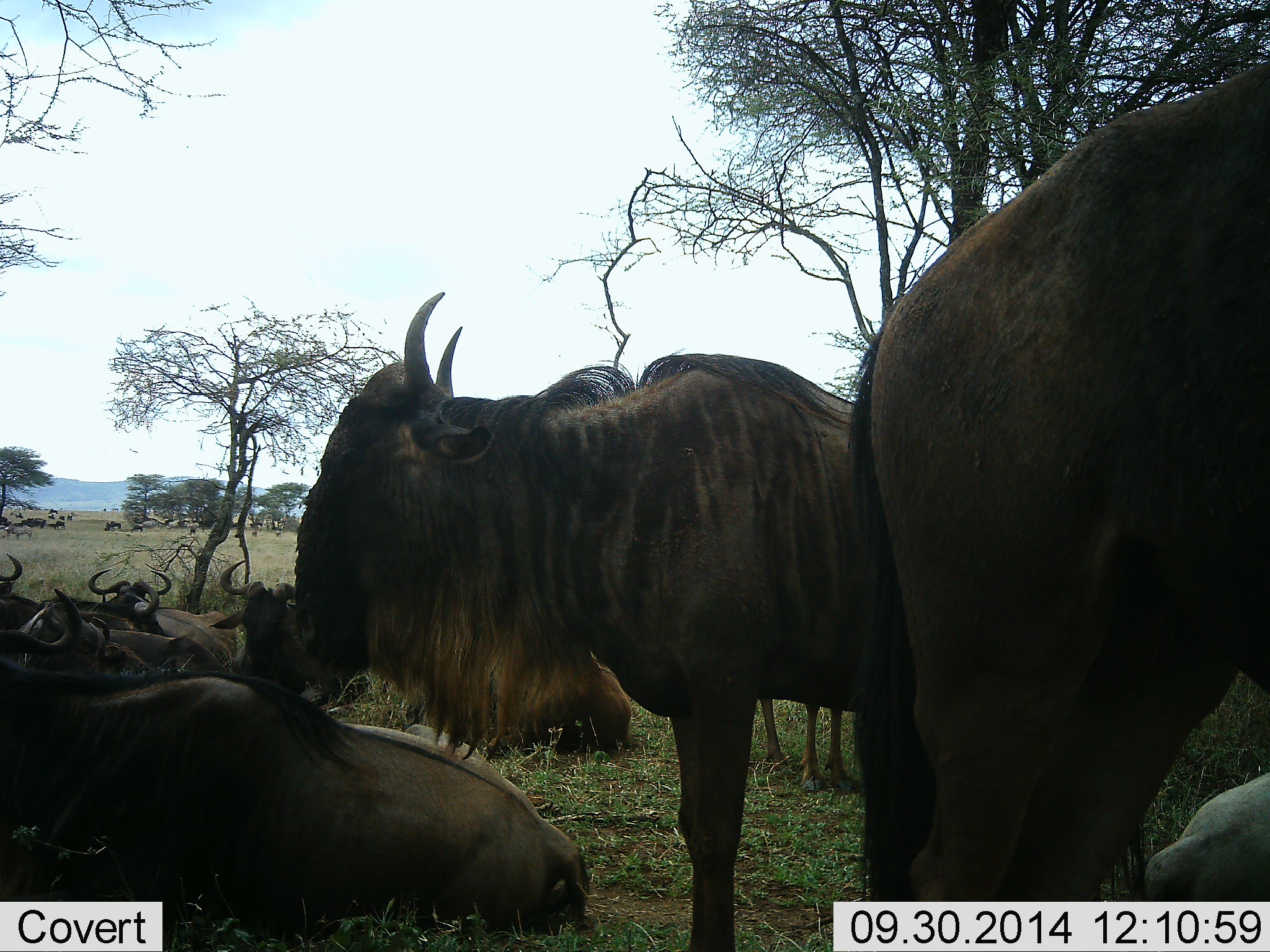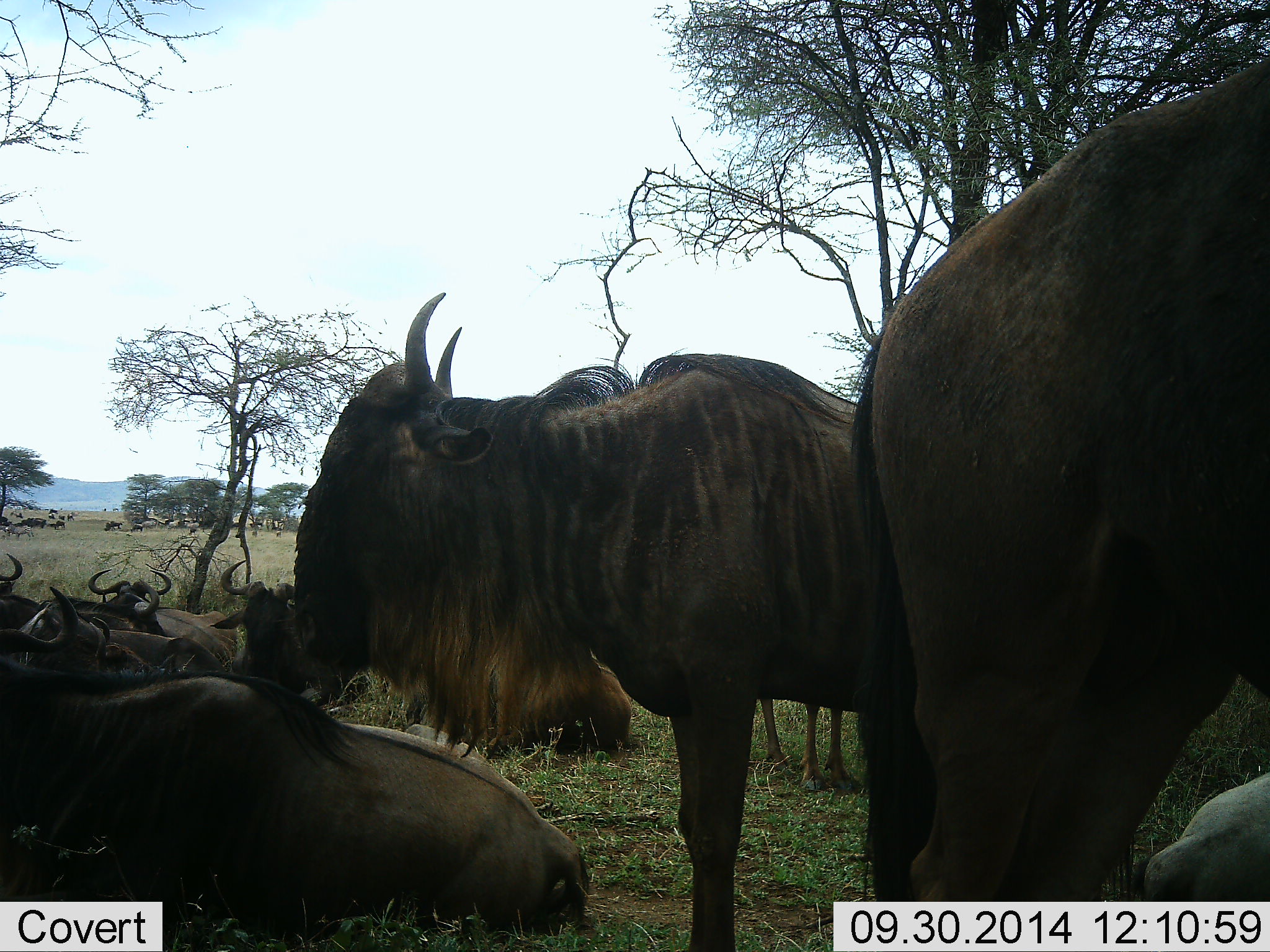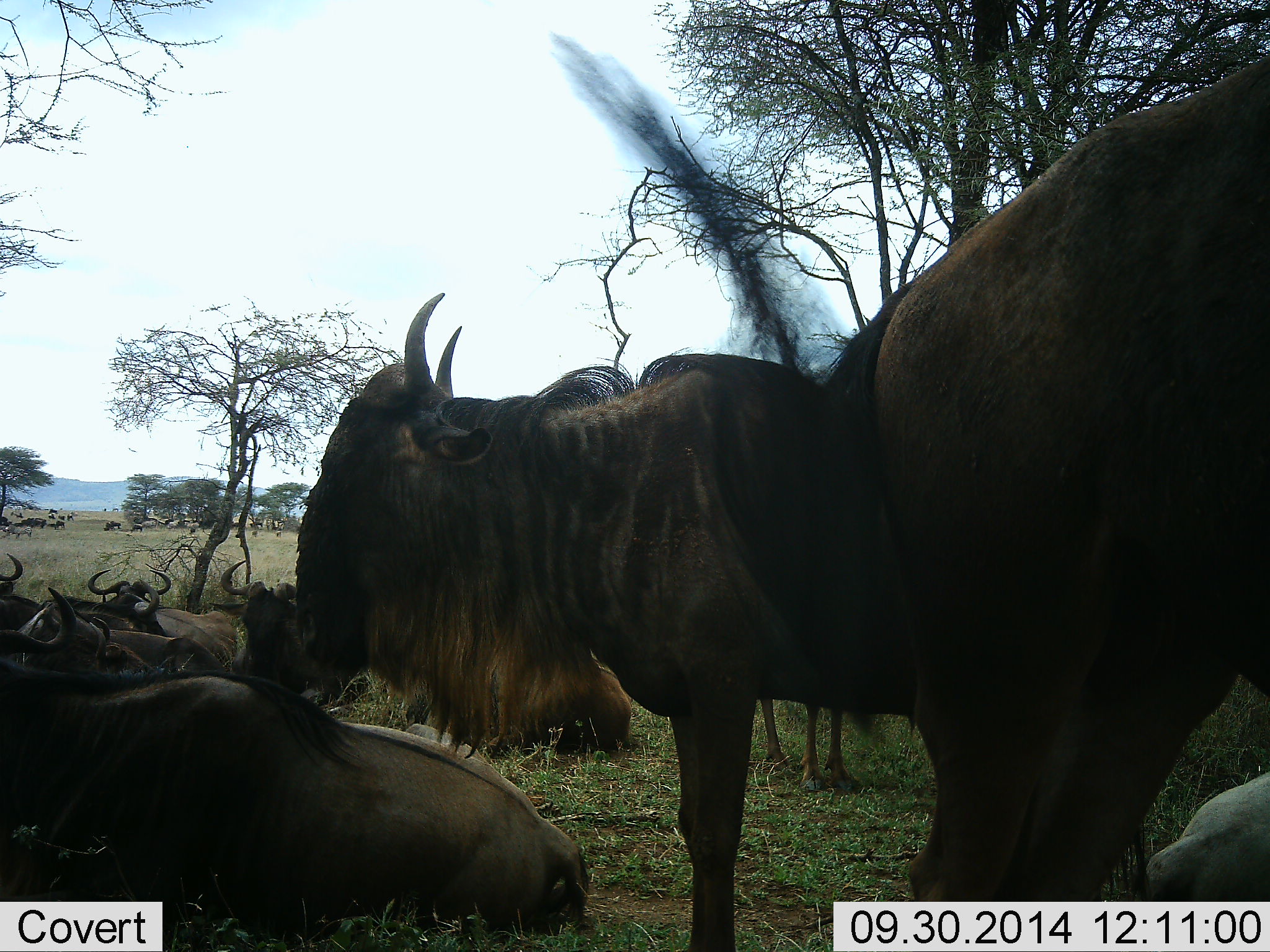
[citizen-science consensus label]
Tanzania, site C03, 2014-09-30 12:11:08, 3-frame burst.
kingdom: Animalia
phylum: Chordata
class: Mammalia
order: Artiodactyla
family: Bovidae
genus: Connochaetes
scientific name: Connochaetes taurinus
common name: blue wildebeest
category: wildebeest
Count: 11-50.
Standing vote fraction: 70%.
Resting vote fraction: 100%.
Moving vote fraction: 10%.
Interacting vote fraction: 0%.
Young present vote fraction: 0%.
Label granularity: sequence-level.